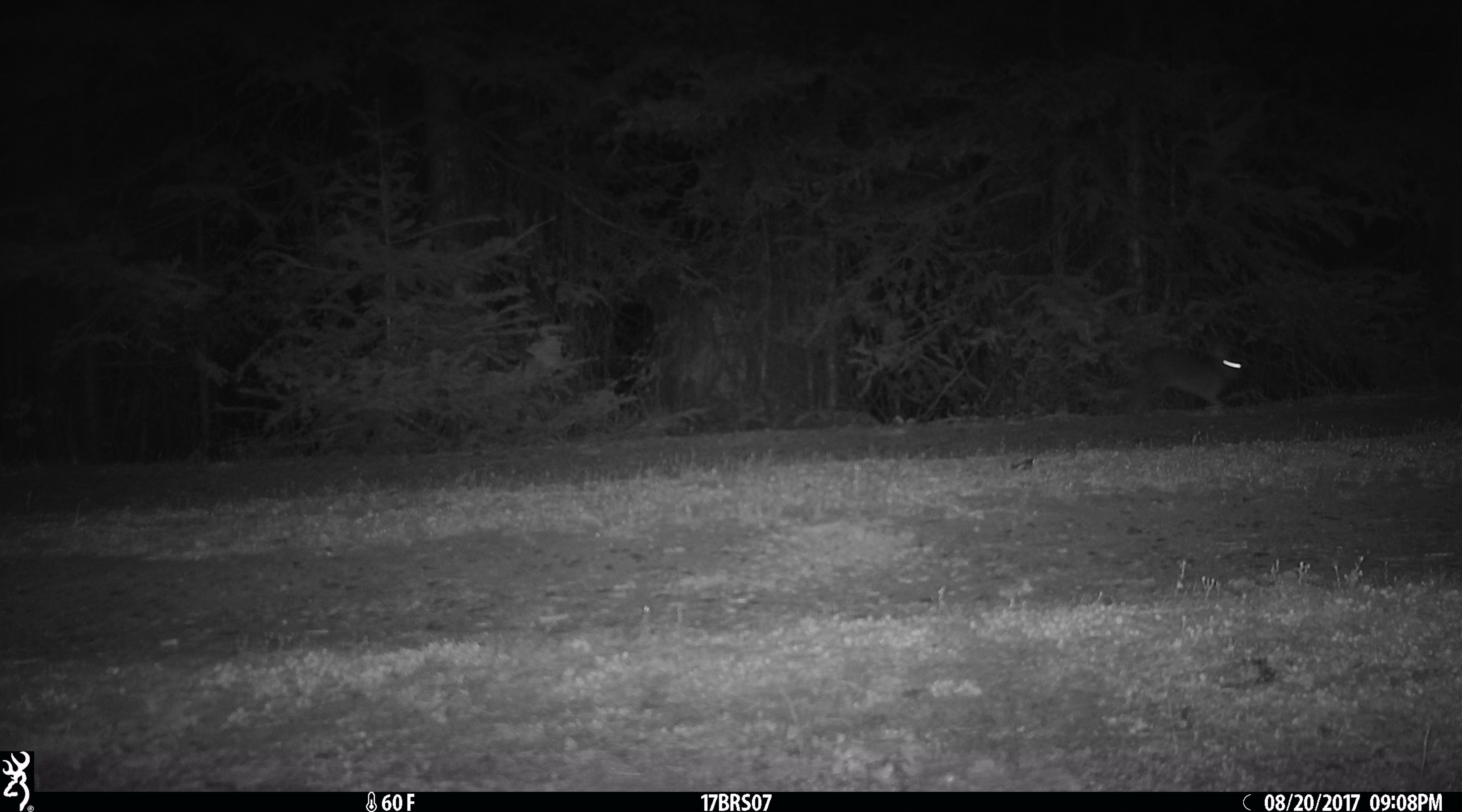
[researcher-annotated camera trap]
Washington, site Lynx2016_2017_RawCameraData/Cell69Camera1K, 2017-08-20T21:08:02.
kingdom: Animalia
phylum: Chordata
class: Mammalia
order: Lagomorpha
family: Leporidae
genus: Lepus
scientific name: Lepus americanus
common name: snowshoe hare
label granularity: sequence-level